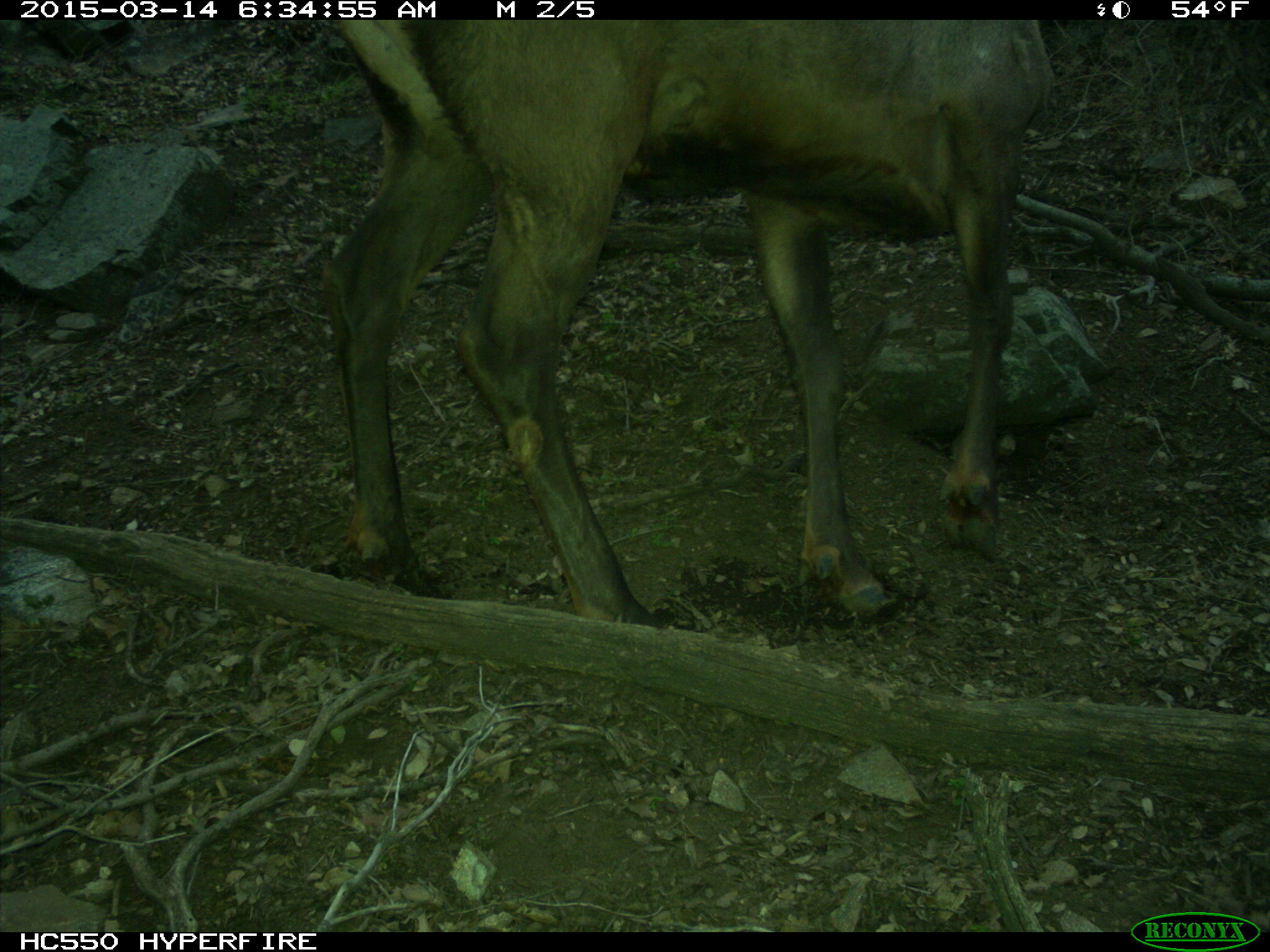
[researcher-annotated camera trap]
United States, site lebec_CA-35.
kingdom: Animalia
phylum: Chordata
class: Mammalia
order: Artiodactyla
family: Cervidae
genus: Cervus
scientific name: Cervus canadensis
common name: elk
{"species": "Cervus canadensis (elk)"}